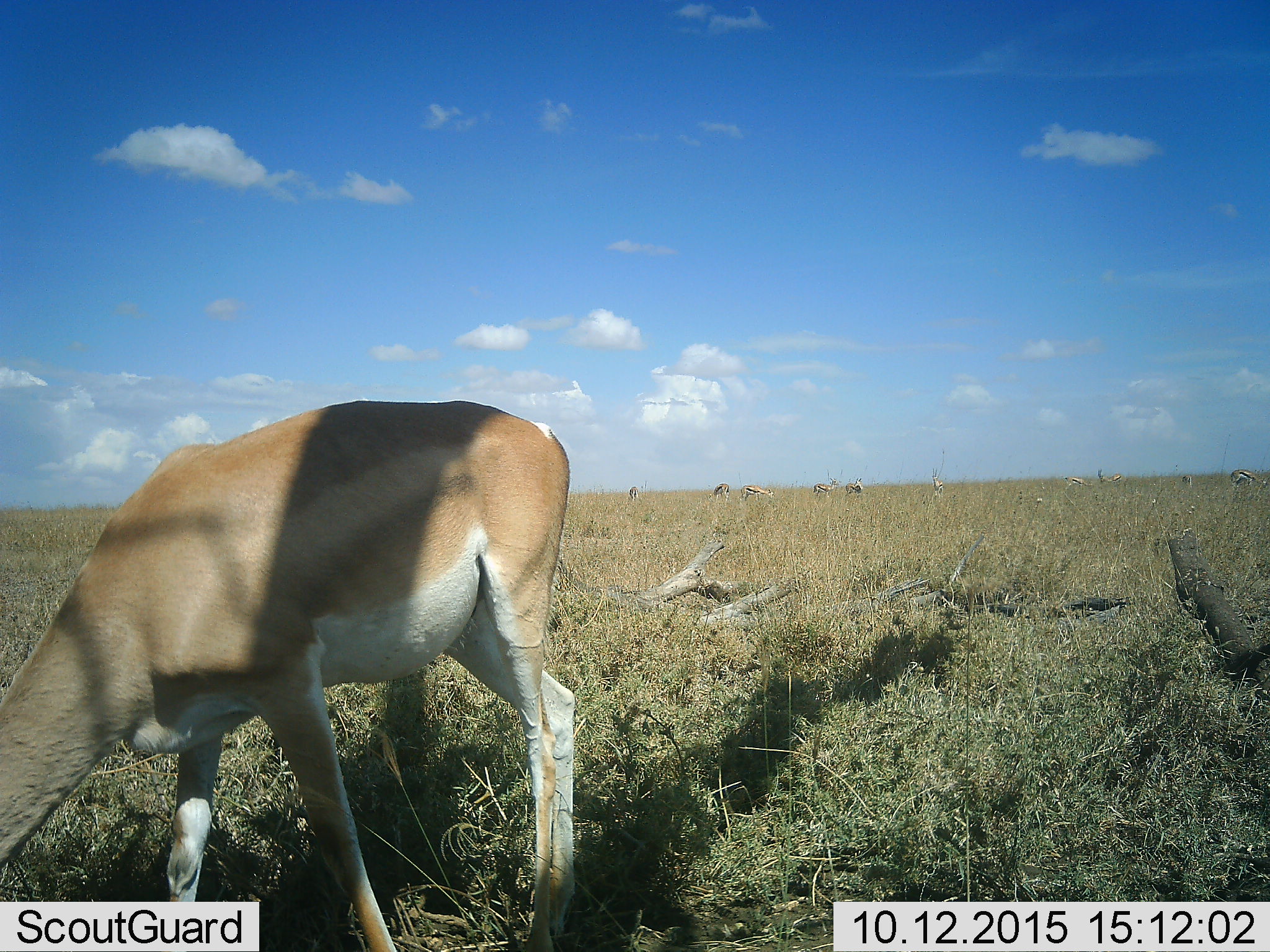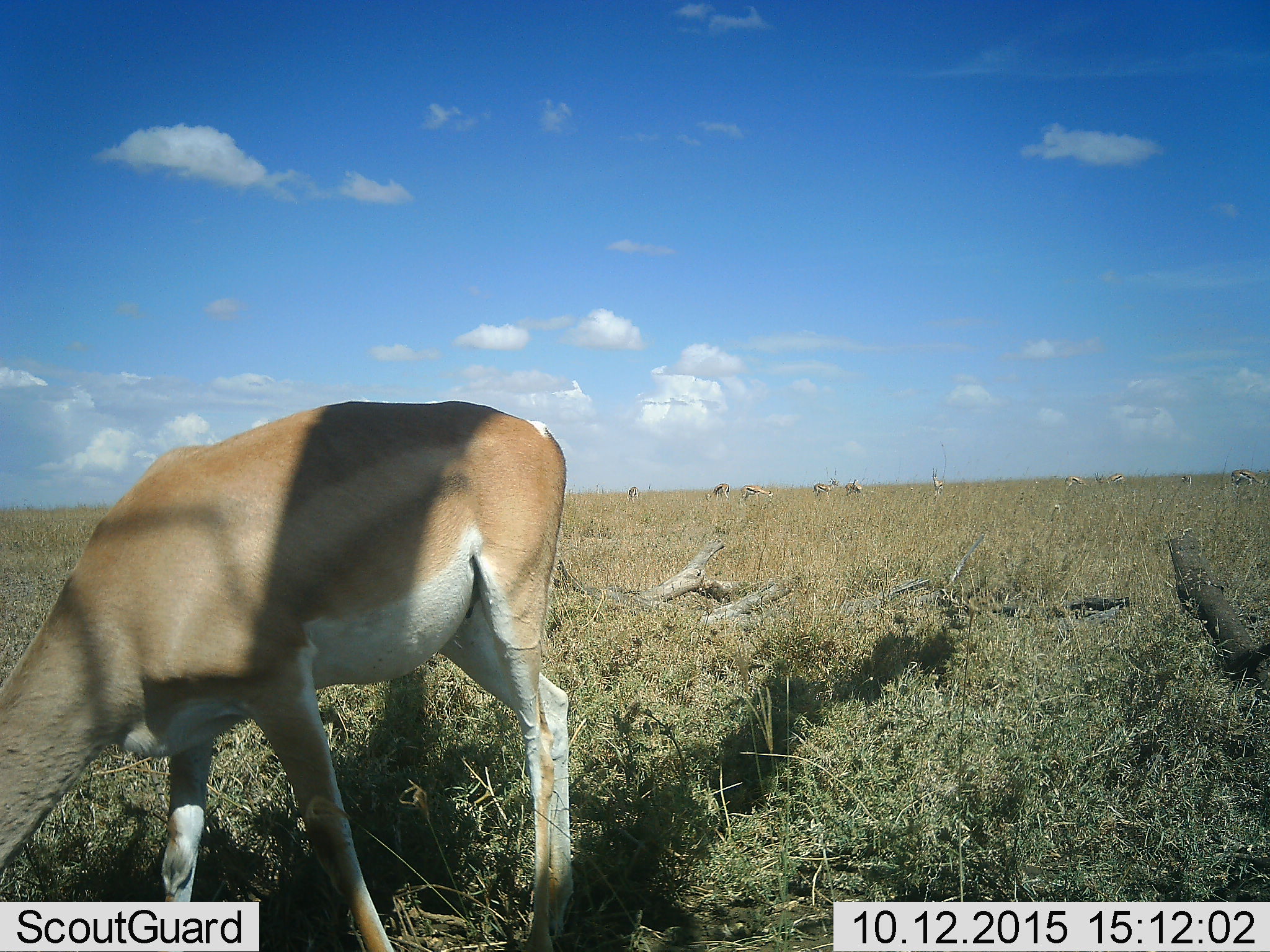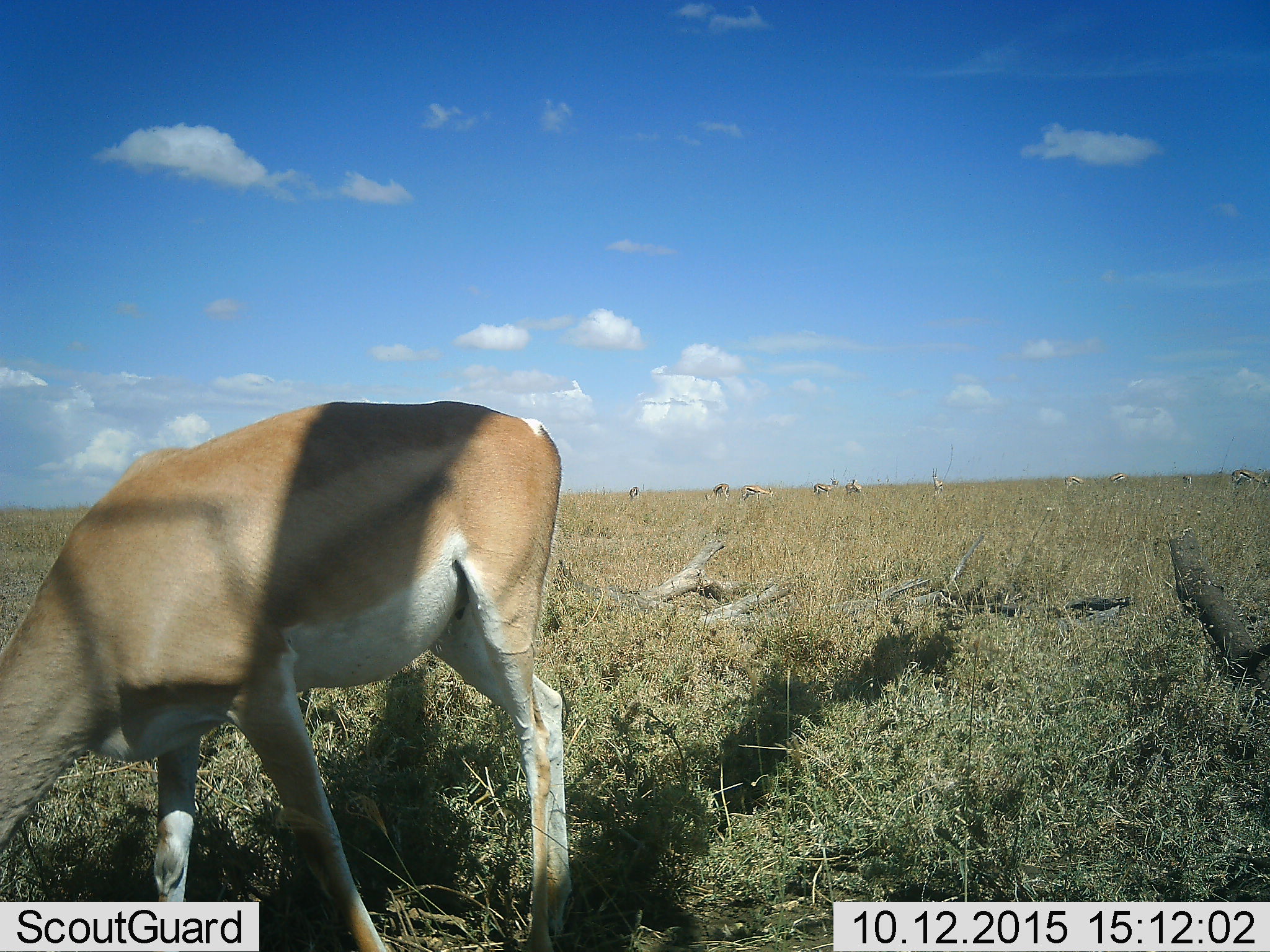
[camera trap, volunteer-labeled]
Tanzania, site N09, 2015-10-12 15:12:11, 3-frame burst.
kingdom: Animalia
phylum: Chordata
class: Mammalia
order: Artiodactyla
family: Bovidae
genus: Nanger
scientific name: Nanger granti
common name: grant's gazelle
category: gazellegrants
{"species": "gazellegrants (grant's gazelle) (Nanger granti)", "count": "1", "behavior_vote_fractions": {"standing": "57%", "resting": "0%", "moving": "0%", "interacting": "14%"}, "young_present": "0%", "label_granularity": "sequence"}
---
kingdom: Animalia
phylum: Chordata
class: Mammalia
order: Artiodactyla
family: Bovidae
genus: Eudorcas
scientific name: Eudorcas thomsonii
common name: thomson's gazelle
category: gazellethomsons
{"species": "gazellethomsons (thomson's gazelle) (Eudorcas thomsonii)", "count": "10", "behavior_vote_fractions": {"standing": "86%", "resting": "0%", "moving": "43%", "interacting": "0%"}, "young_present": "0%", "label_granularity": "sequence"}